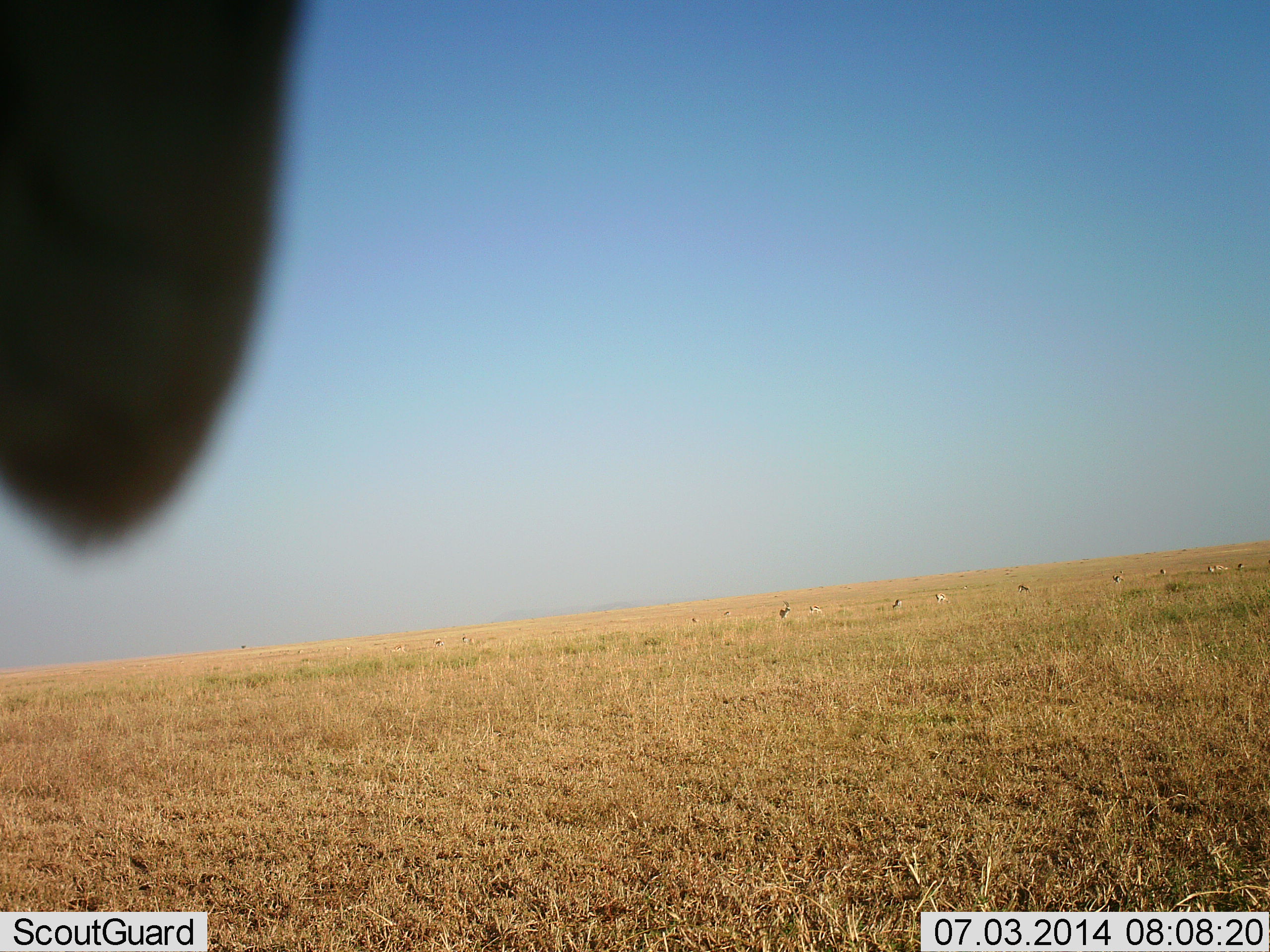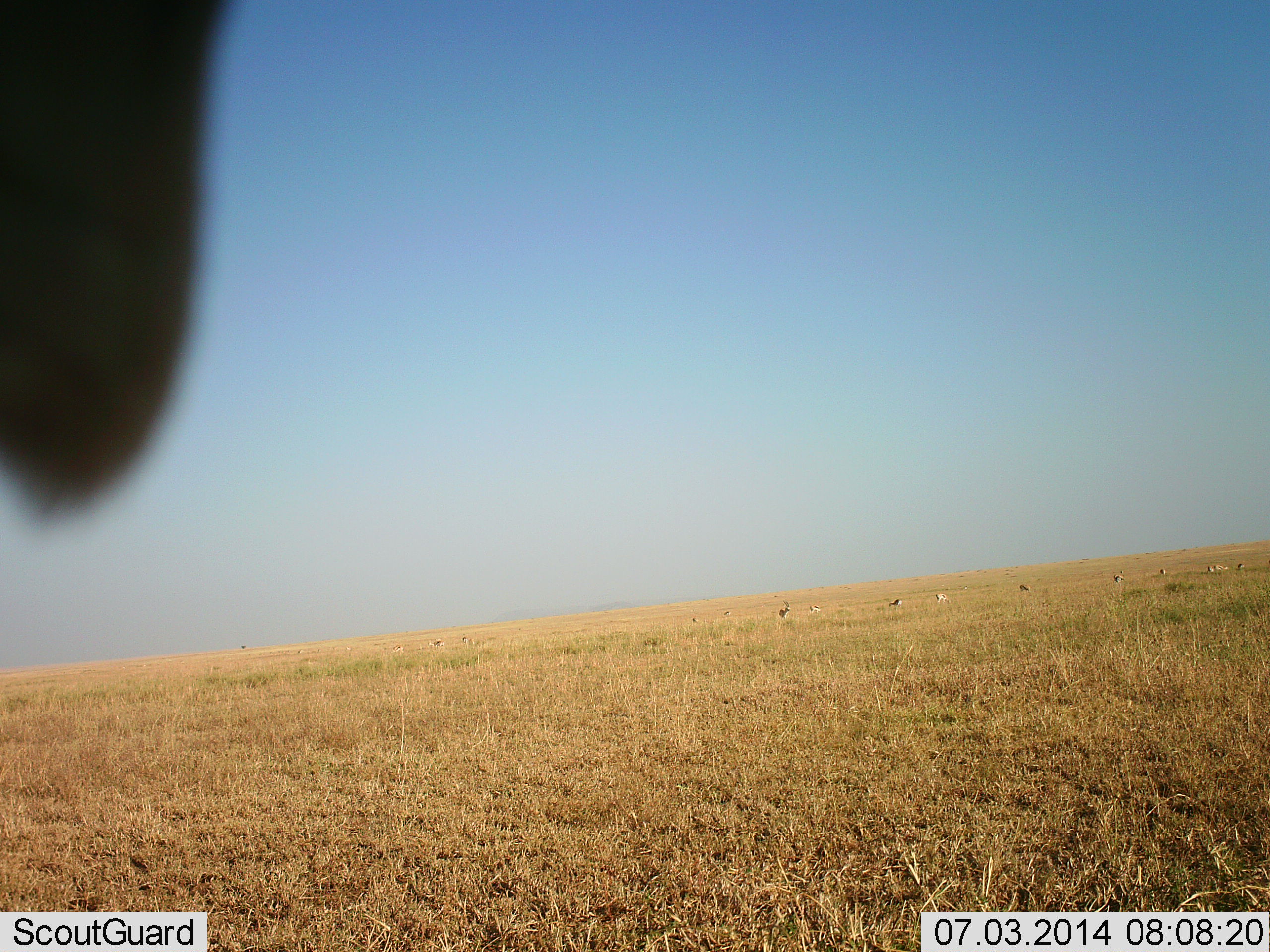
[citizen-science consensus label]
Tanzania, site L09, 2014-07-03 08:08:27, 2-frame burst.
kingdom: Animalia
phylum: Chordata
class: Mammalia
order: Artiodactyla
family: Bovidae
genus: Eudorcas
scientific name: Eudorcas thomsonii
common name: thomson's gazelle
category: gazellethomsons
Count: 11-50.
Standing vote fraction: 56%.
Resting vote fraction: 11%.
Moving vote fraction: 11%.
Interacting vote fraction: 0%.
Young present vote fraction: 0%.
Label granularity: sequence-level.